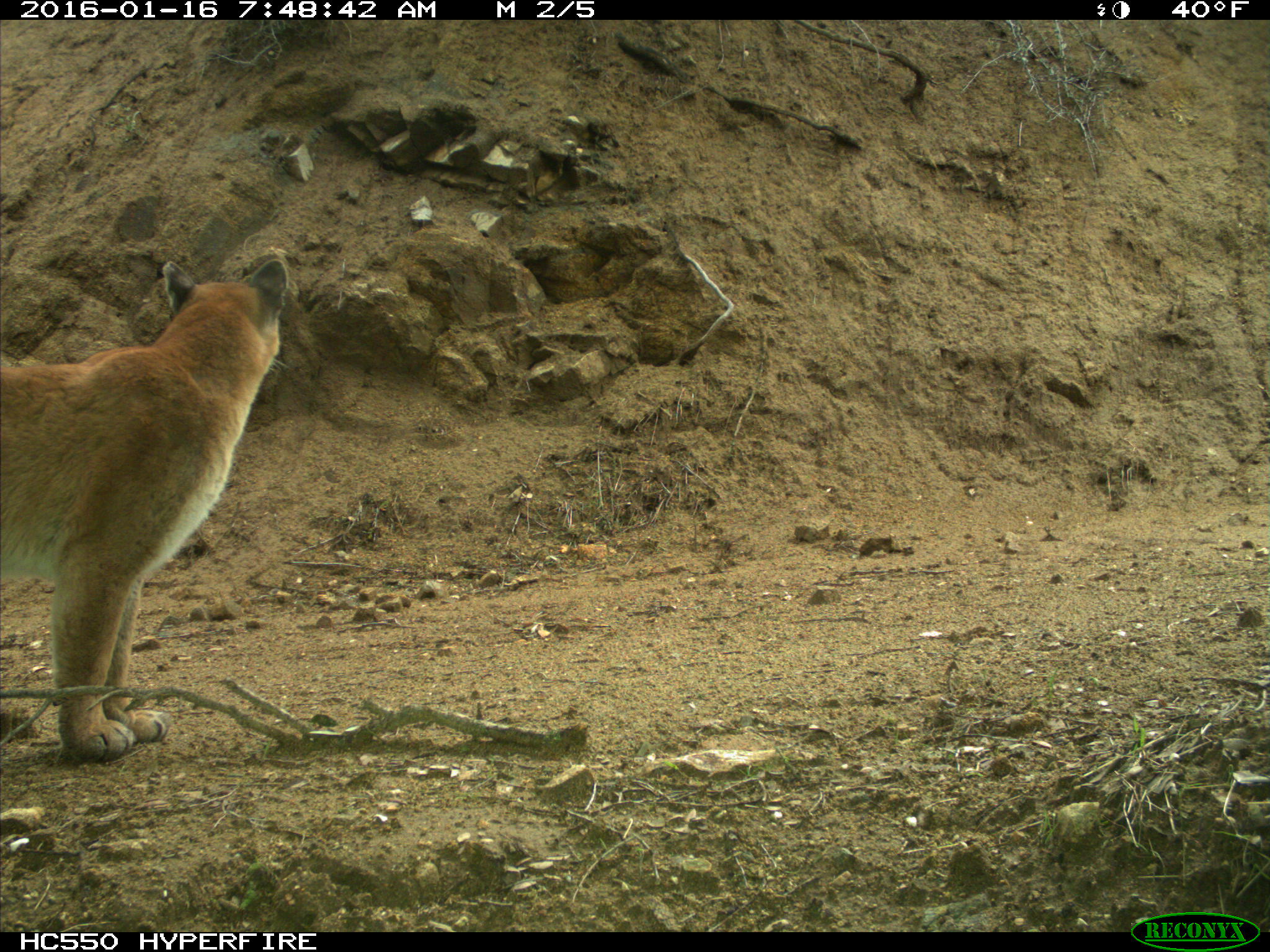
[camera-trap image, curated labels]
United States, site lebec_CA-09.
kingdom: Animalia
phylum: Chordata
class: Mammalia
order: Carnivora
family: Felidae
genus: Puma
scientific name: Puma concolor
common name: mountain lion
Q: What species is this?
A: Puma concolor (mountain lion).